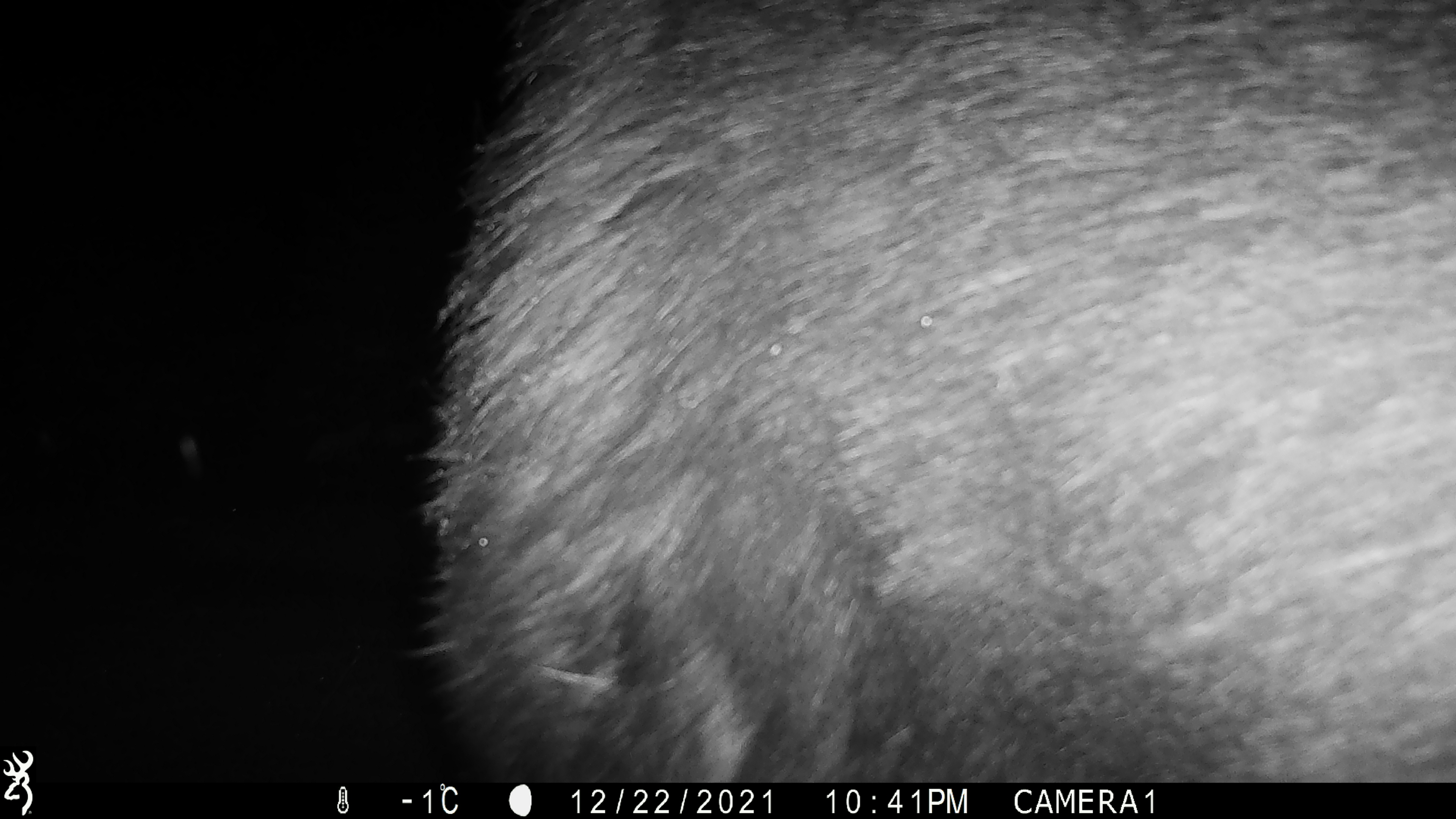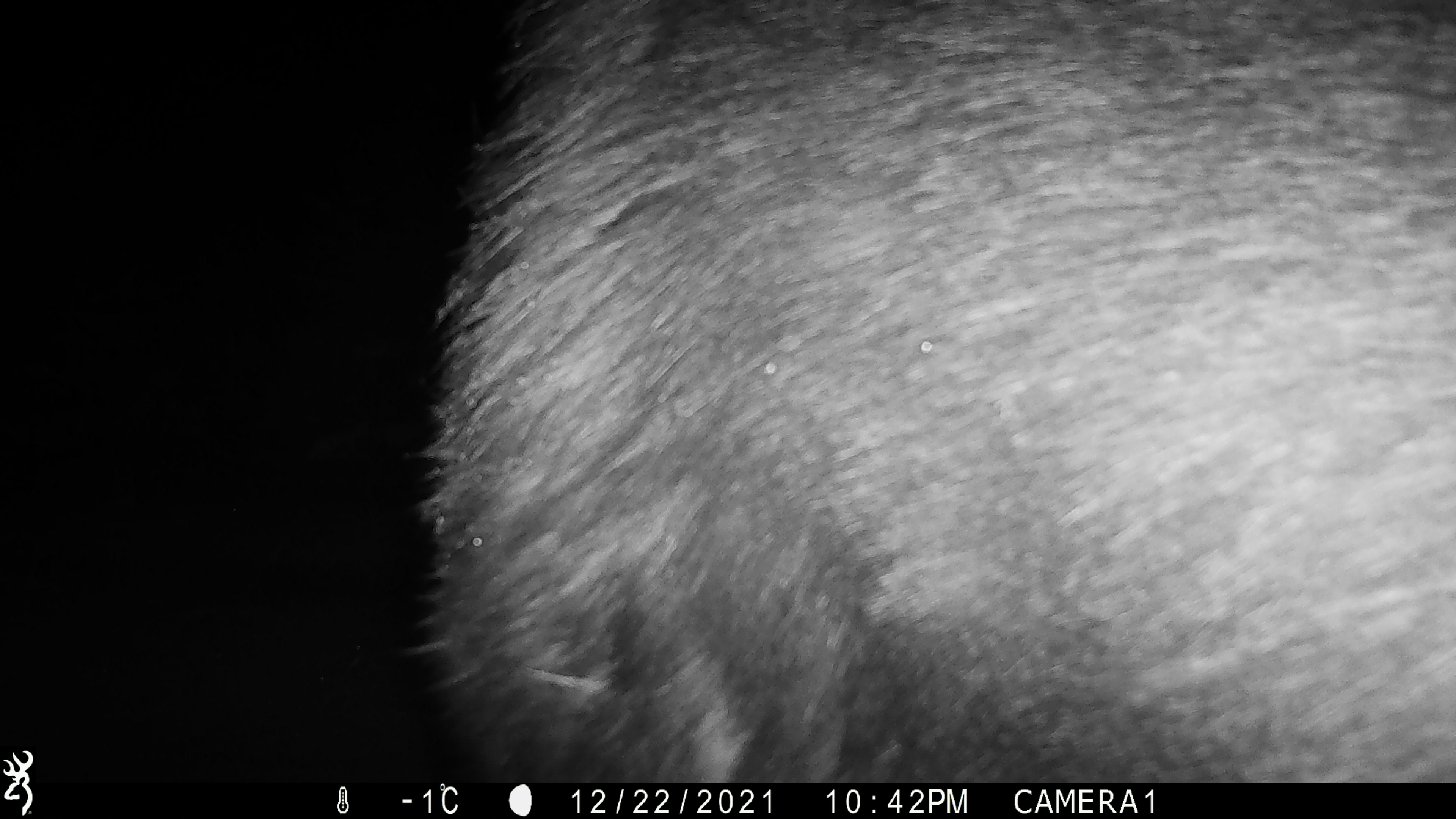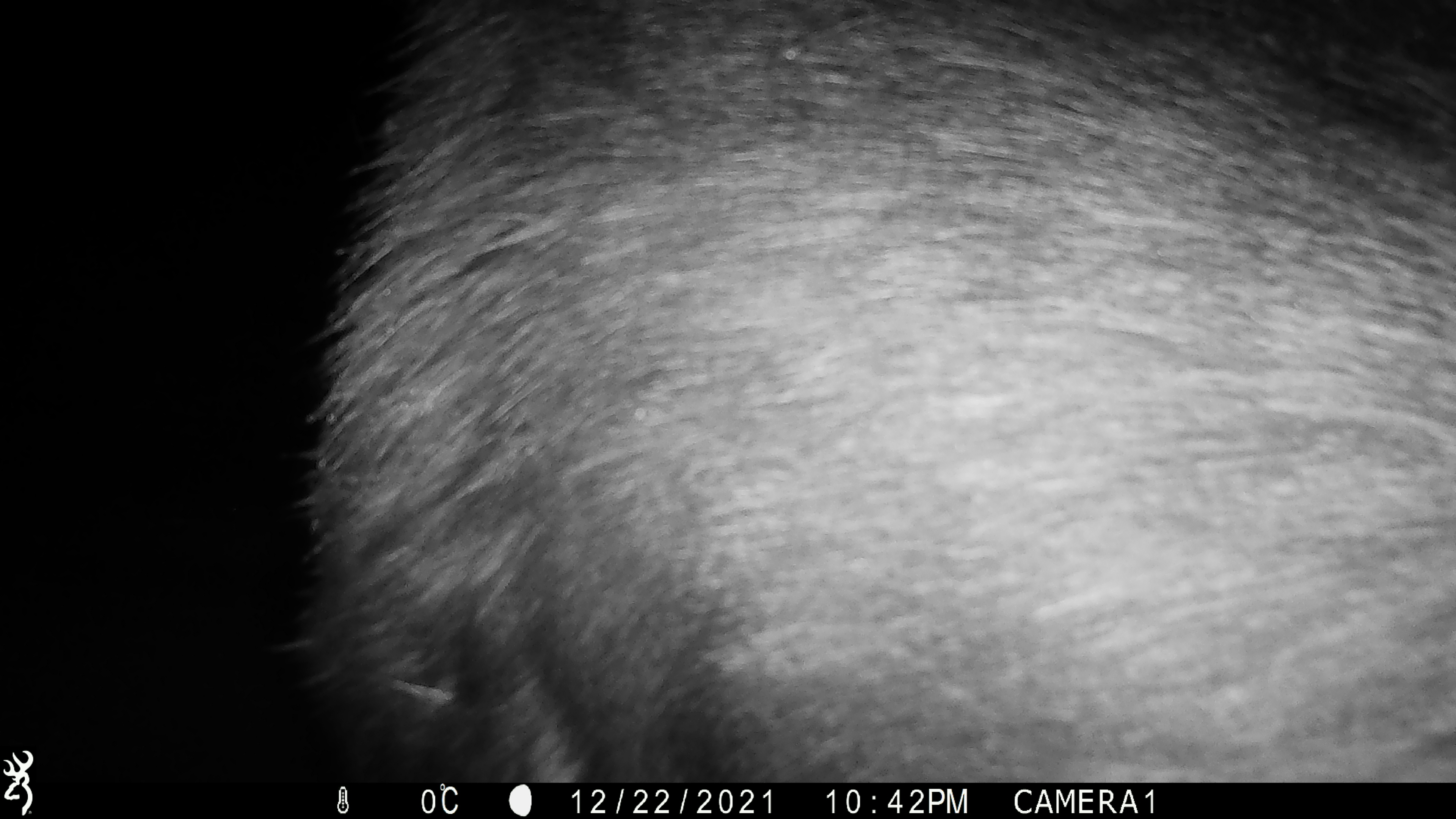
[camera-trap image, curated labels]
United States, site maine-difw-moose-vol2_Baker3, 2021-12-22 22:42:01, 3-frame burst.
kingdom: Animalia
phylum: Chordata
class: Mammalia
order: Artiodactyla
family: Cervidae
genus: Alces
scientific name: Alces alces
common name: moose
Moose (Alces alces).